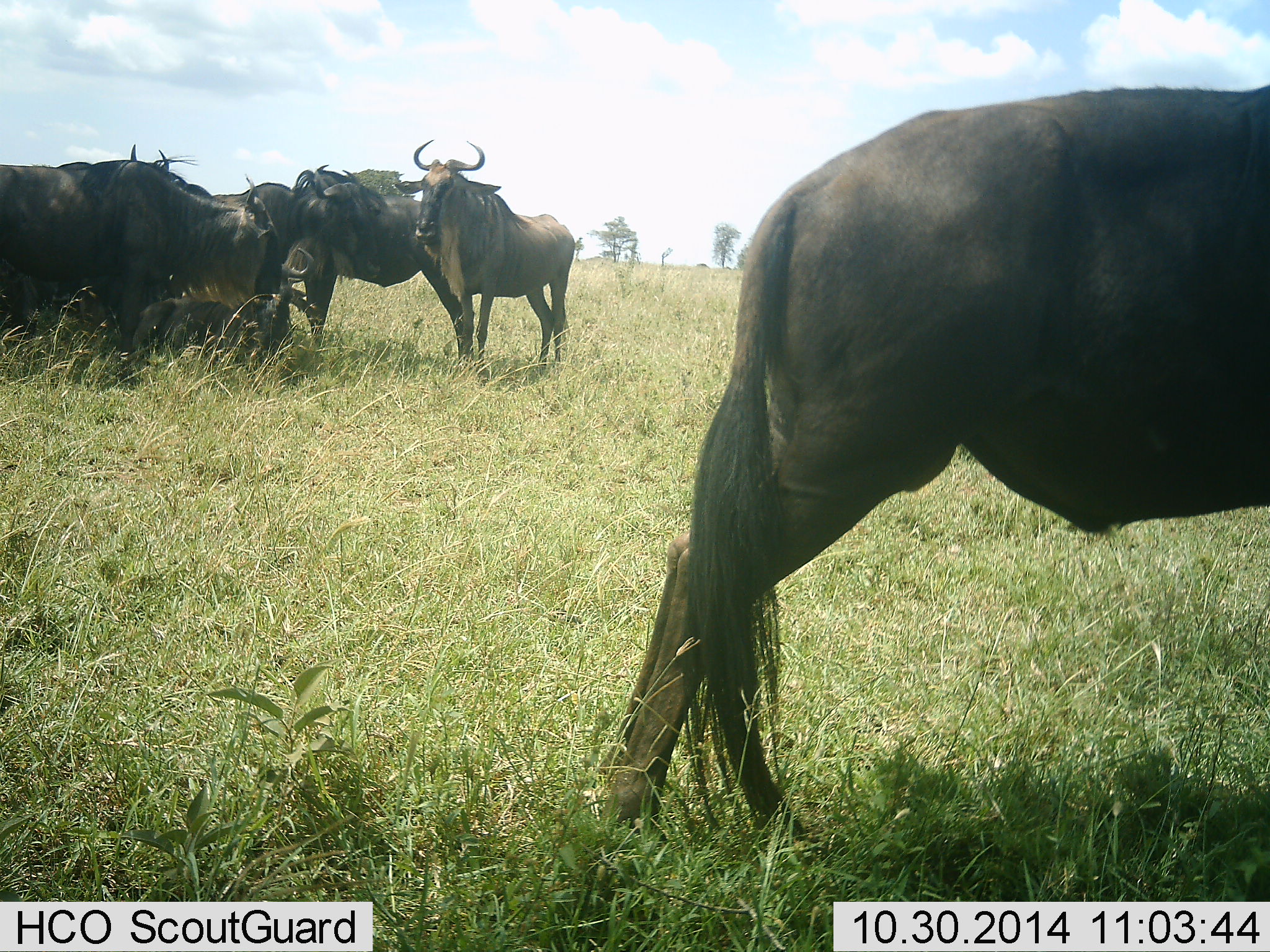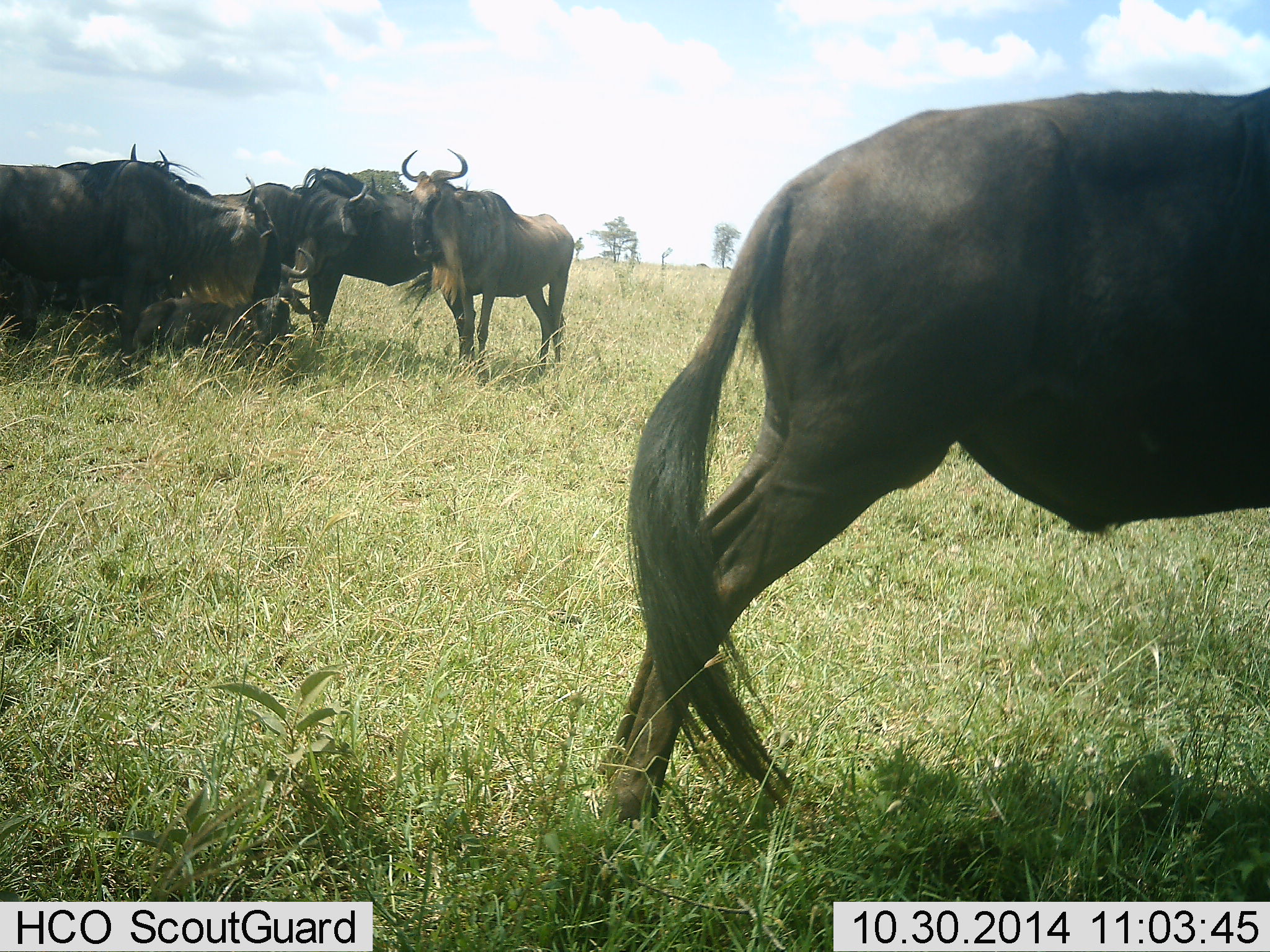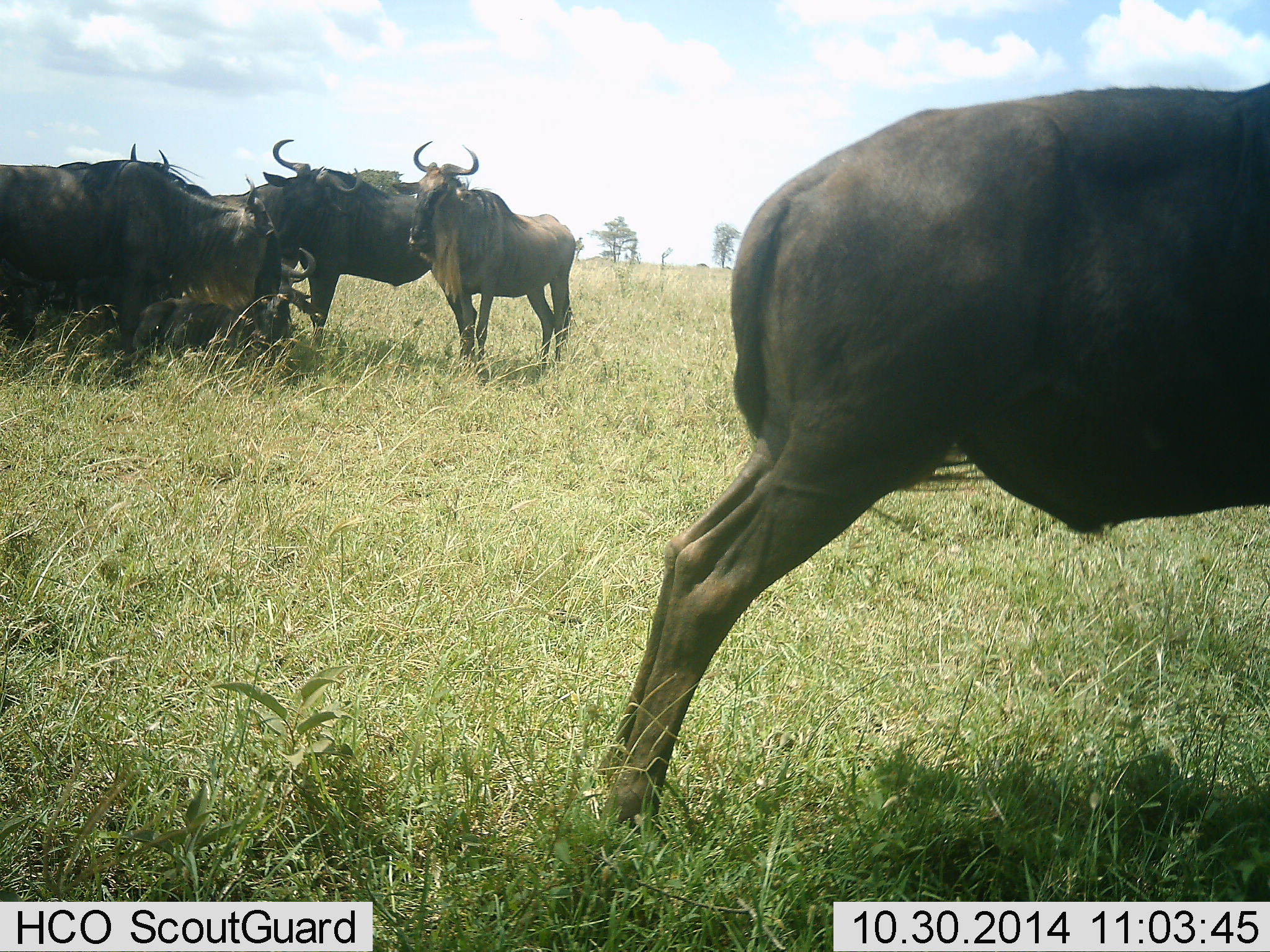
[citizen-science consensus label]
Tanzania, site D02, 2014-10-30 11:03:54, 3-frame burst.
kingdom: Animalia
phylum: Chordata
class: Mammalia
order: Artiodactyla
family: Bovidae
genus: Connochaetes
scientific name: Connochaetes taurinus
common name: blue wildebeest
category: wildebeest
Wildebeest (blue wildebeest) (Connochaetes taurinus), count 7. Behavior (volunteer vote fractions): standing 90%, resting 50%, moving 10%, interacting 0%. Young present (vote fraction): 0%. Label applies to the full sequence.